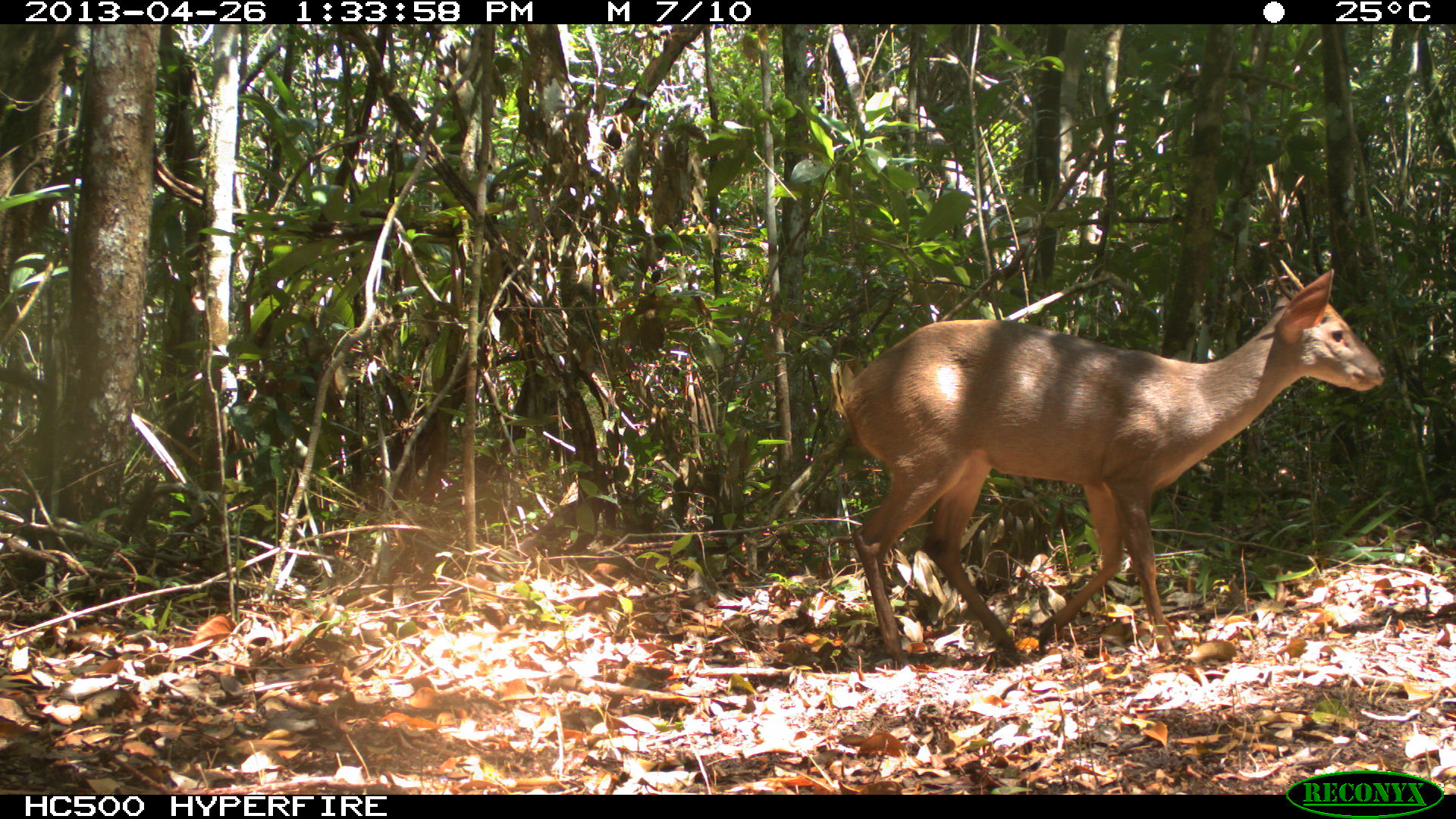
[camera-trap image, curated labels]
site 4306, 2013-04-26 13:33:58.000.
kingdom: Animalia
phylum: Chordata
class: Mammalia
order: Artiodactyla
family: Cervidae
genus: Odocoileus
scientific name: Odocoileus pandora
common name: yucatán brown brocket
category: mazama pandora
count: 1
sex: male